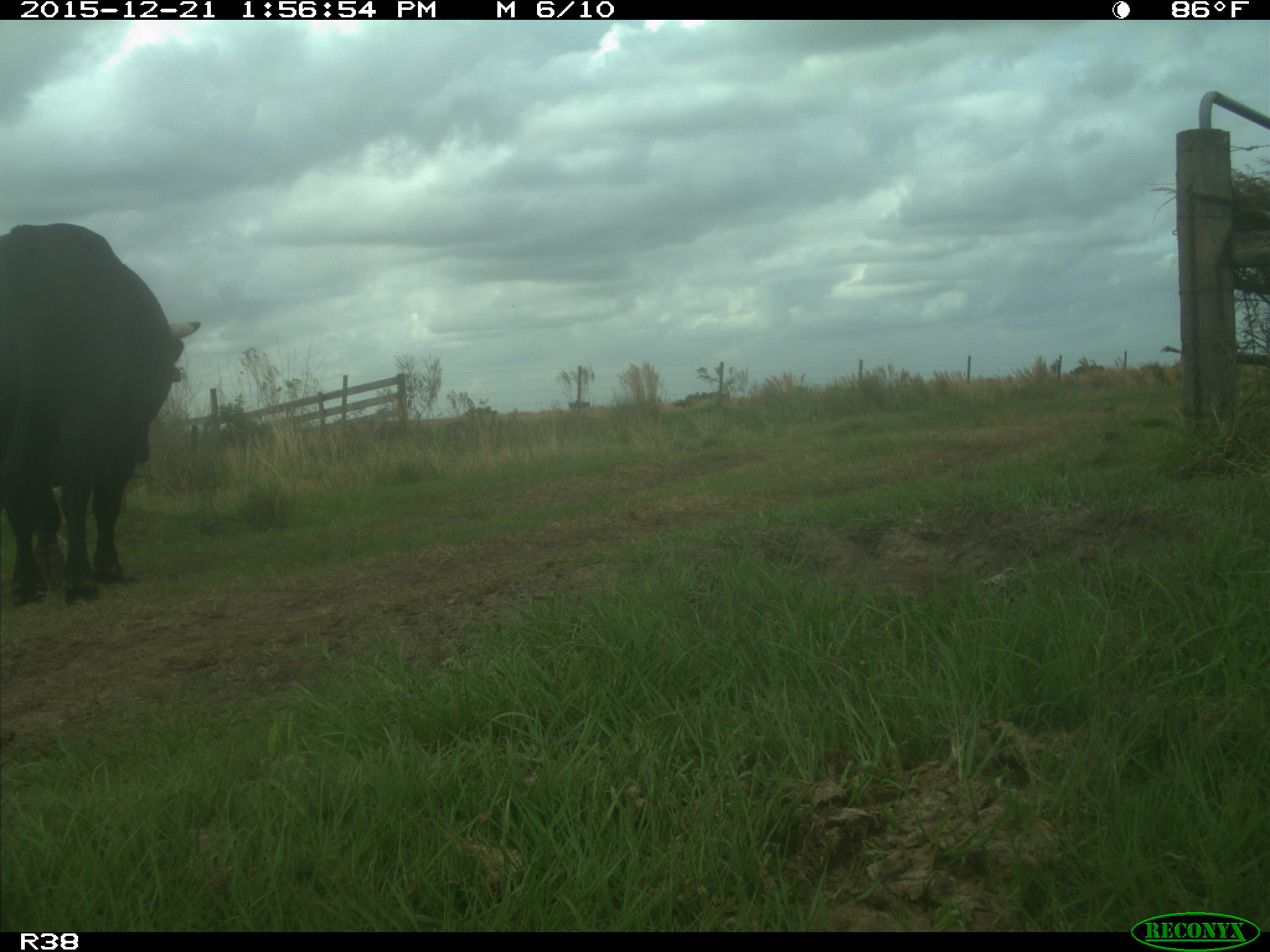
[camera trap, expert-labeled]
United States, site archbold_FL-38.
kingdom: Animalia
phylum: Chordata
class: Mammalia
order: Artiodactyla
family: Bovidae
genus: Bos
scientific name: Bos taurus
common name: domestic cow